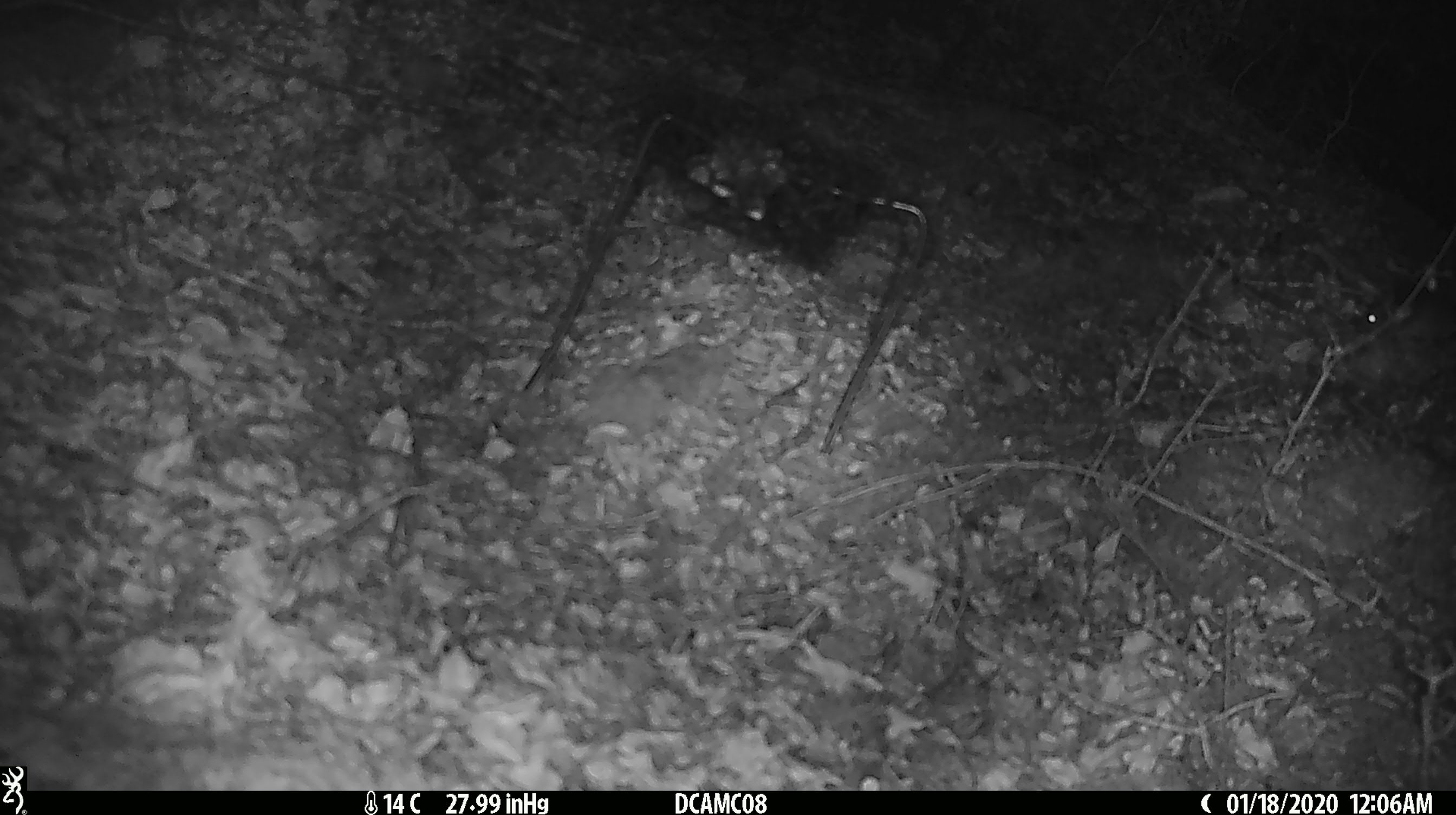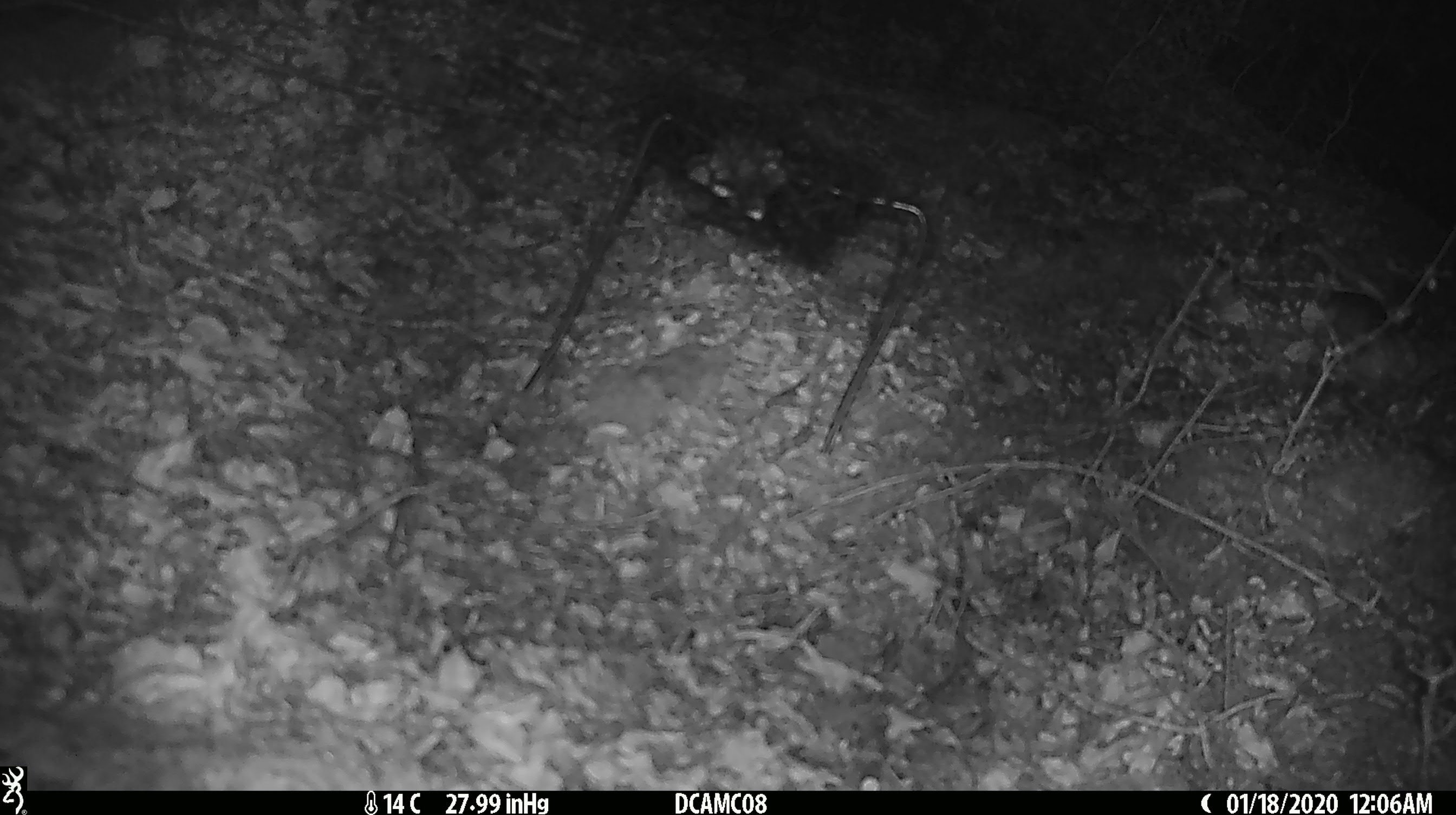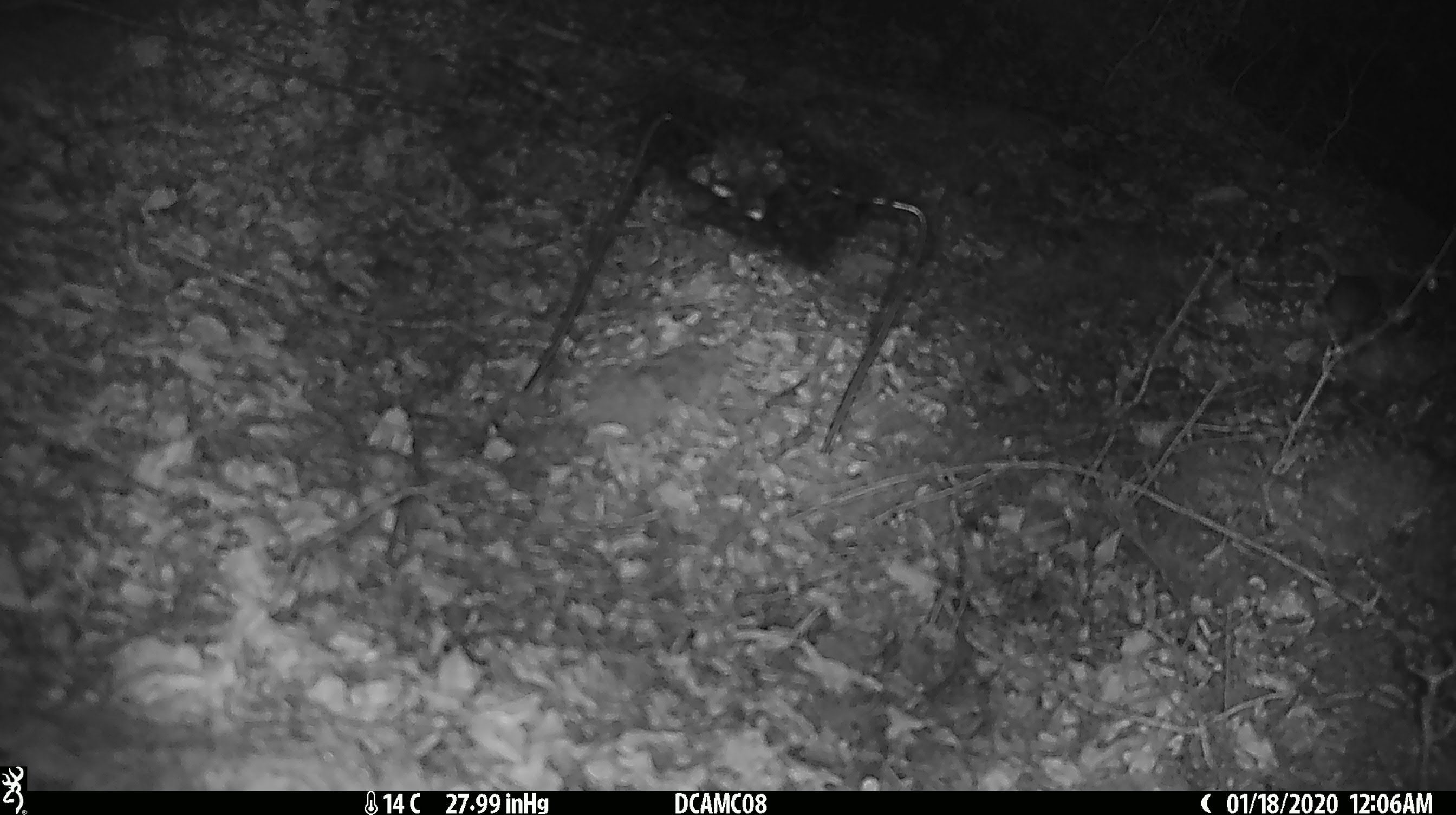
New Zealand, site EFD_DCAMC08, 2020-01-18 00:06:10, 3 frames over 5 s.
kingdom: Animalia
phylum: Chordata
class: Mammalia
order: Rodentia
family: Muridae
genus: Mus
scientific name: Mus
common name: mouse